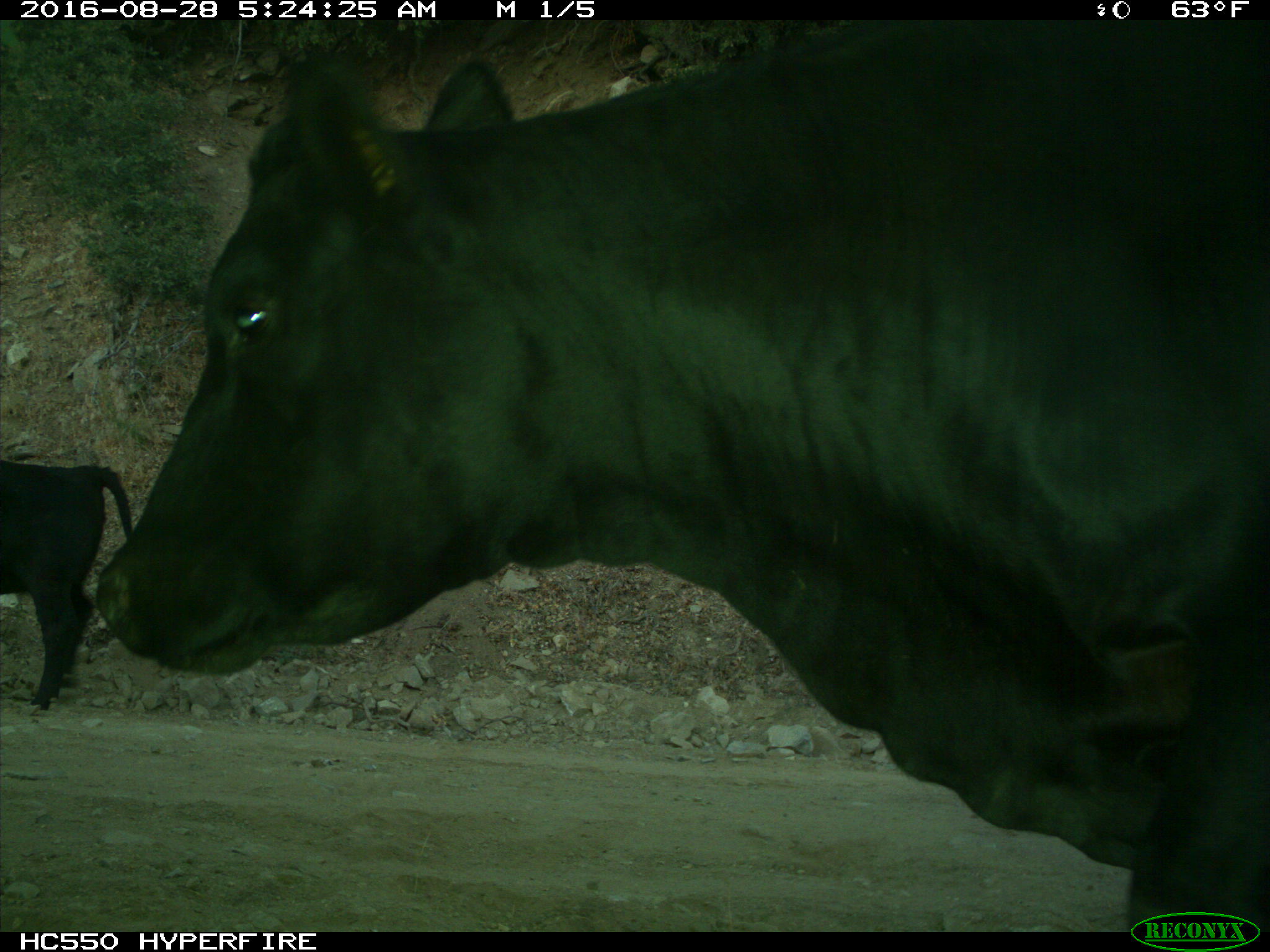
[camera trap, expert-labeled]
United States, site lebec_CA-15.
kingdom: Animalia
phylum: Chordata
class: Mammalia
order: Artiodactyla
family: Bovidae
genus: Bos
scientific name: Bos taurus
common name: domestic cow